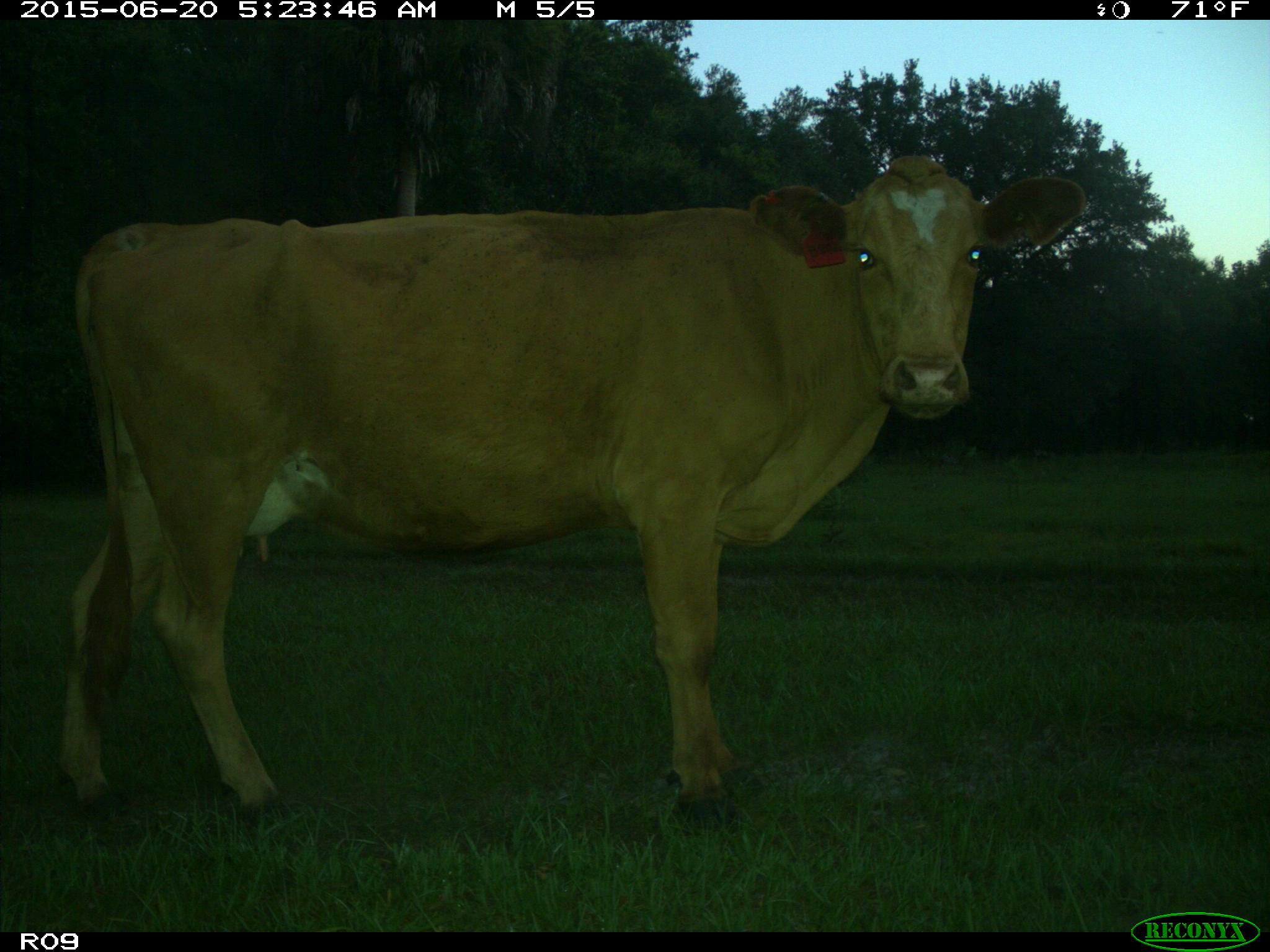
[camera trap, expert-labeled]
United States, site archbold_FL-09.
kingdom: Animalia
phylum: Chordata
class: Mammalia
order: Artiodactyla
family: Bovidae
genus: Bos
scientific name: Bos taurus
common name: domestic cow